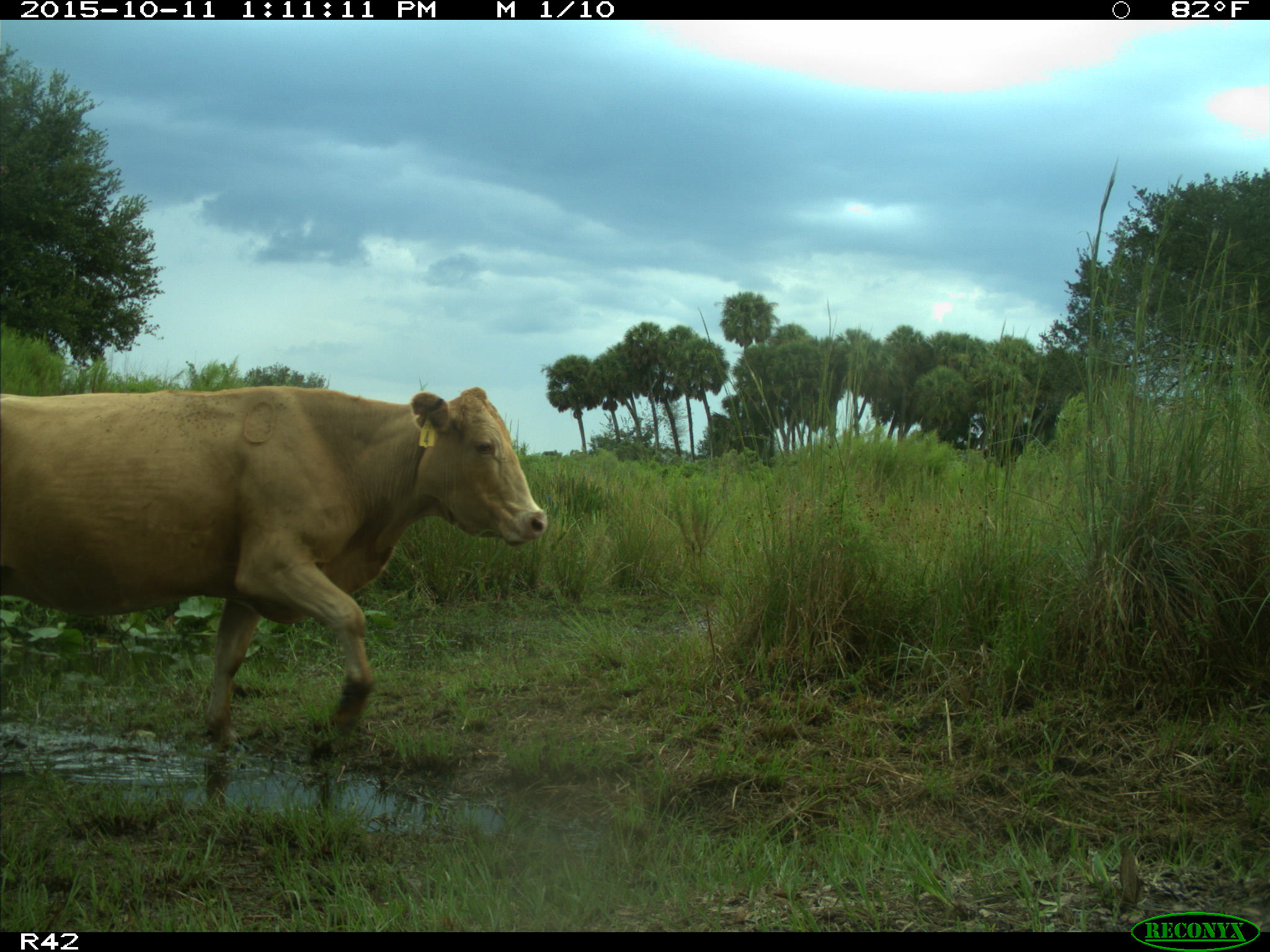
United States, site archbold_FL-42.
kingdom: Animalia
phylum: Chordata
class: Mammalia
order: Artiodactyla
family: Bovidae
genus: Bos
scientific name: Bos taurus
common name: domestic cow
Bos taurus (domestic cow).